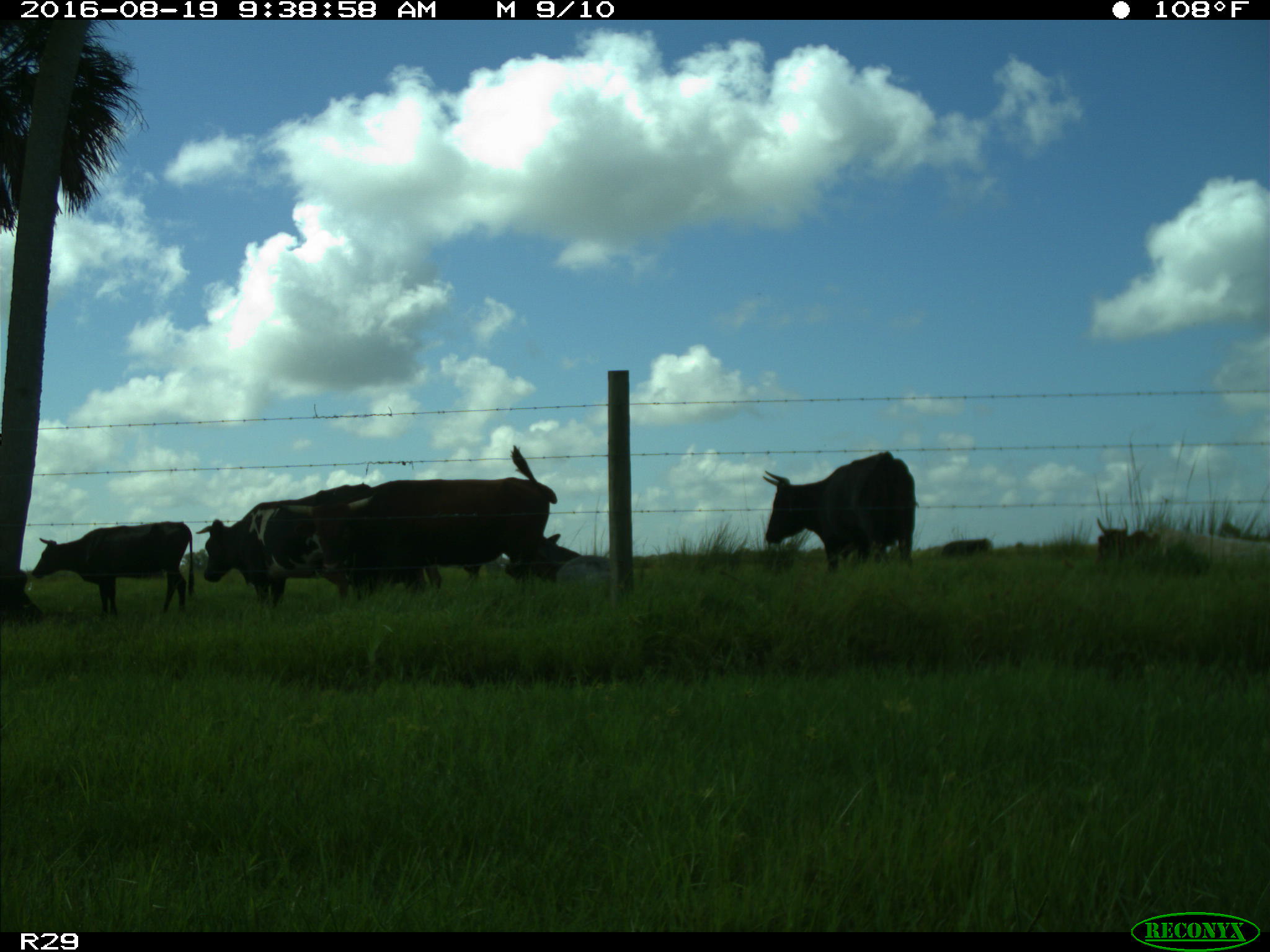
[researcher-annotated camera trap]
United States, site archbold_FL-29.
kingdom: Animalia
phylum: Chordata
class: Mammalia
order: Artiodactyla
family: Bovidae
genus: Bos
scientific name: Bos taurus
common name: domestic cow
Bos taurus (domestic cow).